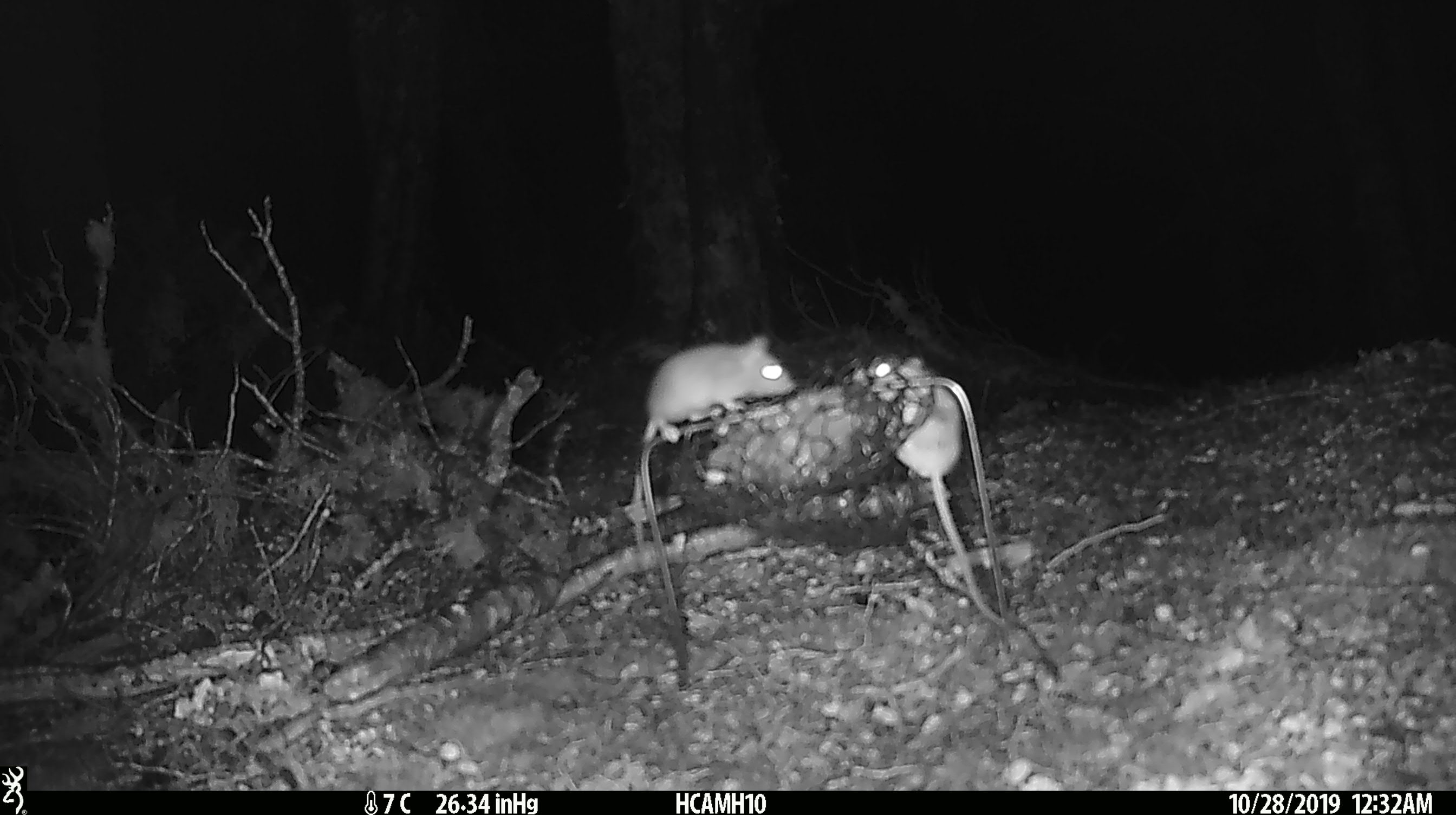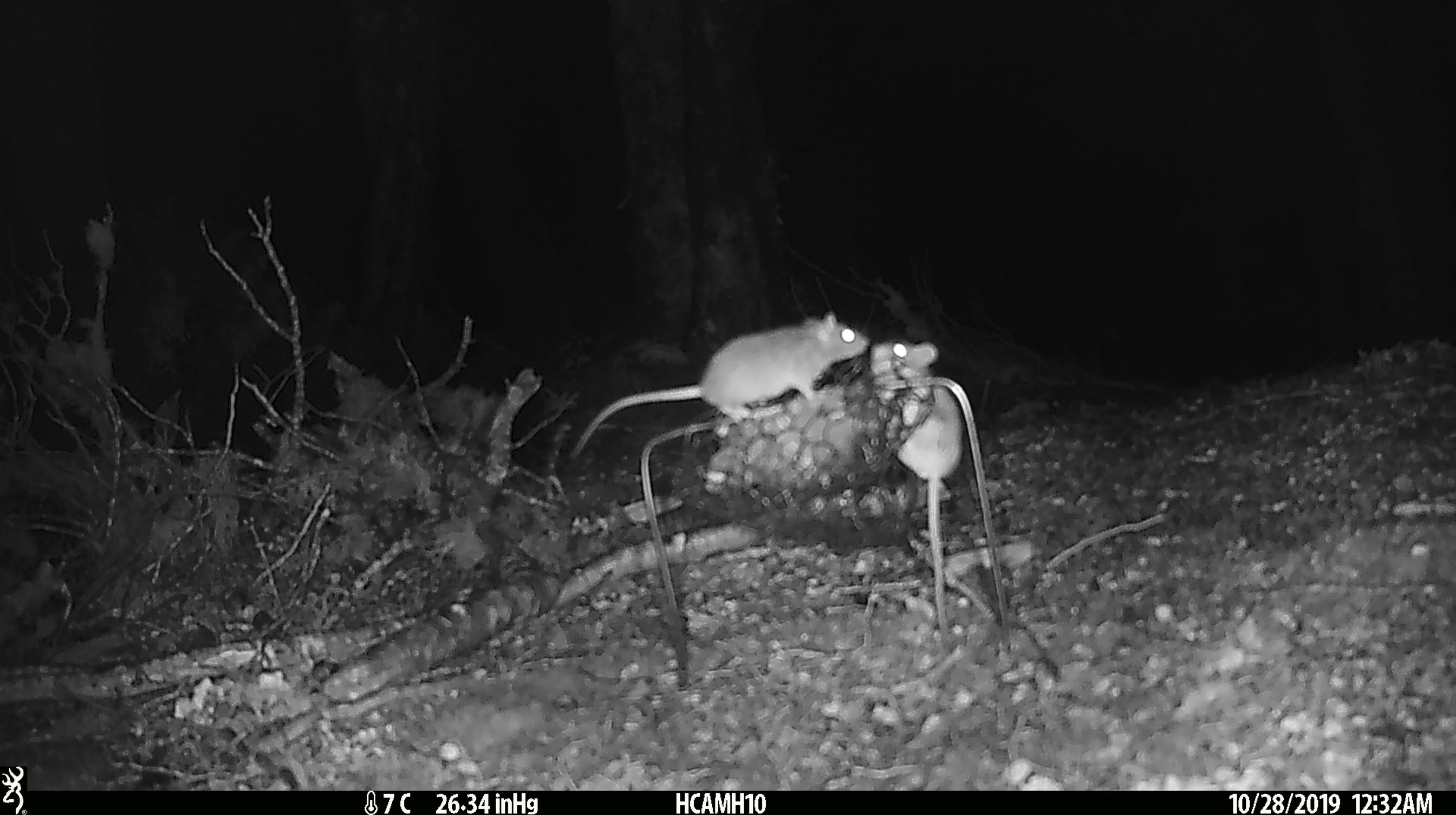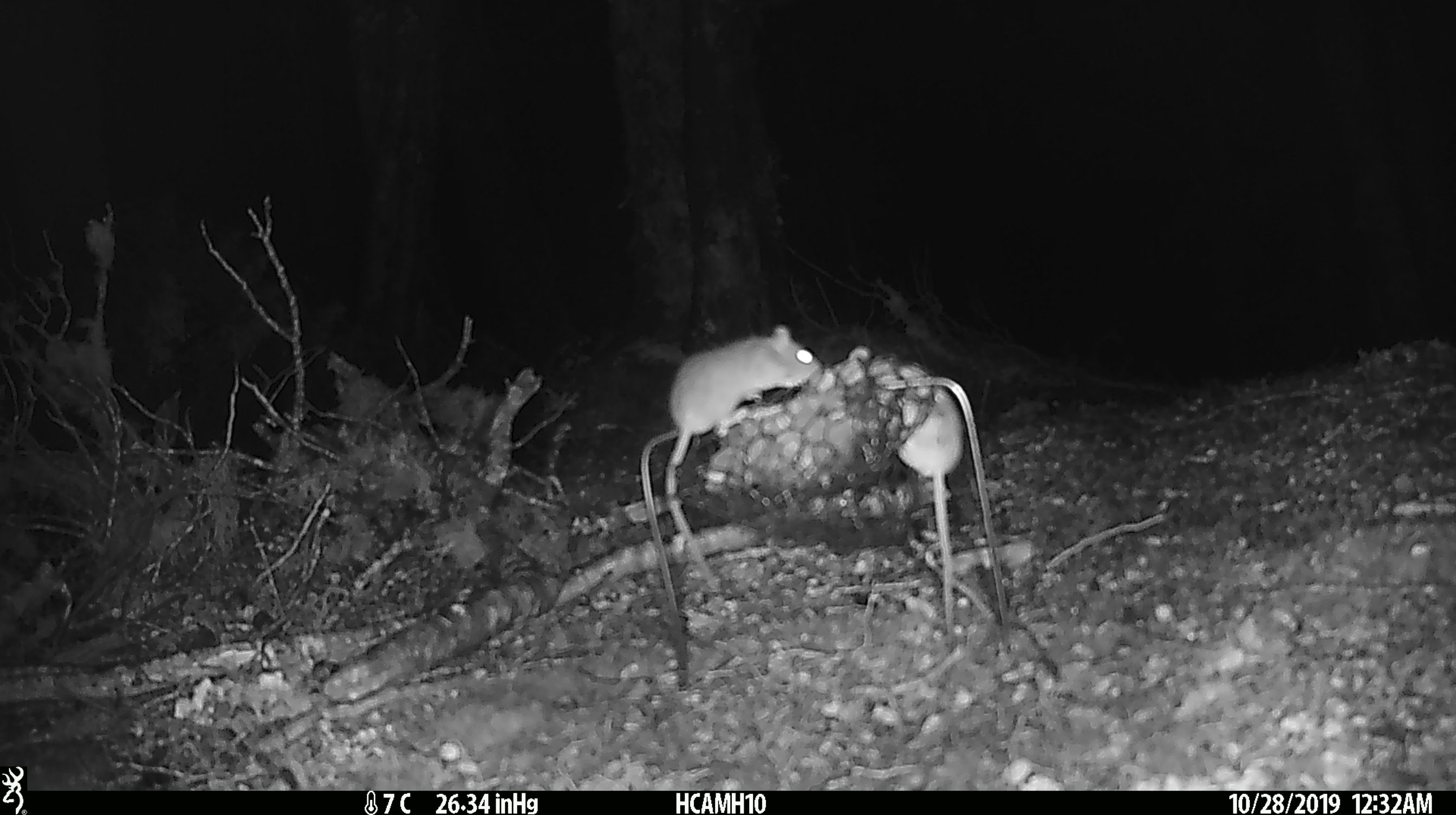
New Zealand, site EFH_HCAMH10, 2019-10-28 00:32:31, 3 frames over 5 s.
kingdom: Animalia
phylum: Chordata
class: Mammalia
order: Rodentia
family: Muridae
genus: Mus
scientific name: Mus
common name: mouse